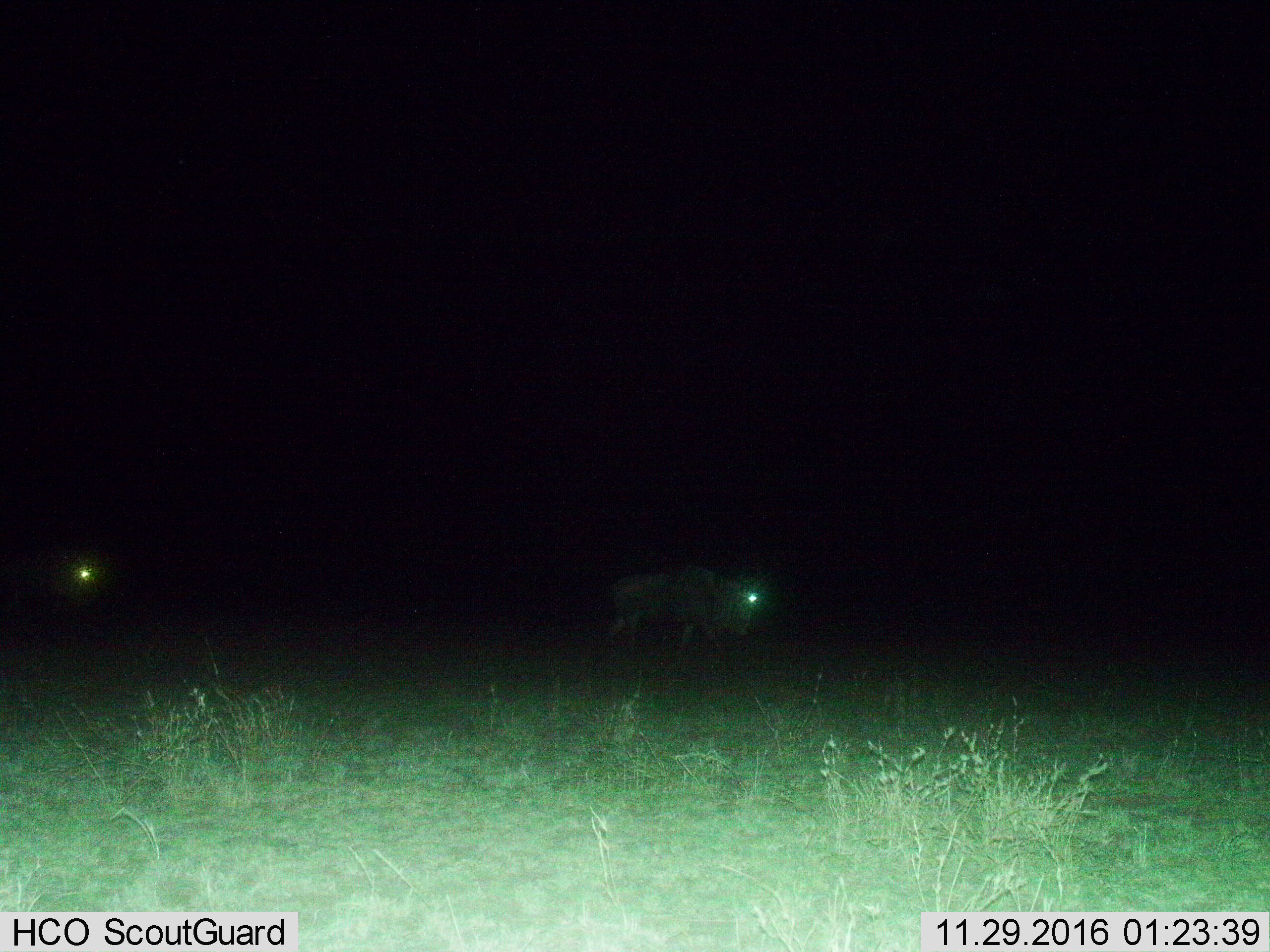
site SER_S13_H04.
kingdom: Animalia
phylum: Chordata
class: Mammalia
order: Artiodactyla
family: Bovidae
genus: Connochaetes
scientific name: Connochaetes taurinus taurinus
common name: blue wildebeest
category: wildebeestblue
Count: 2.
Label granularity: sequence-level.